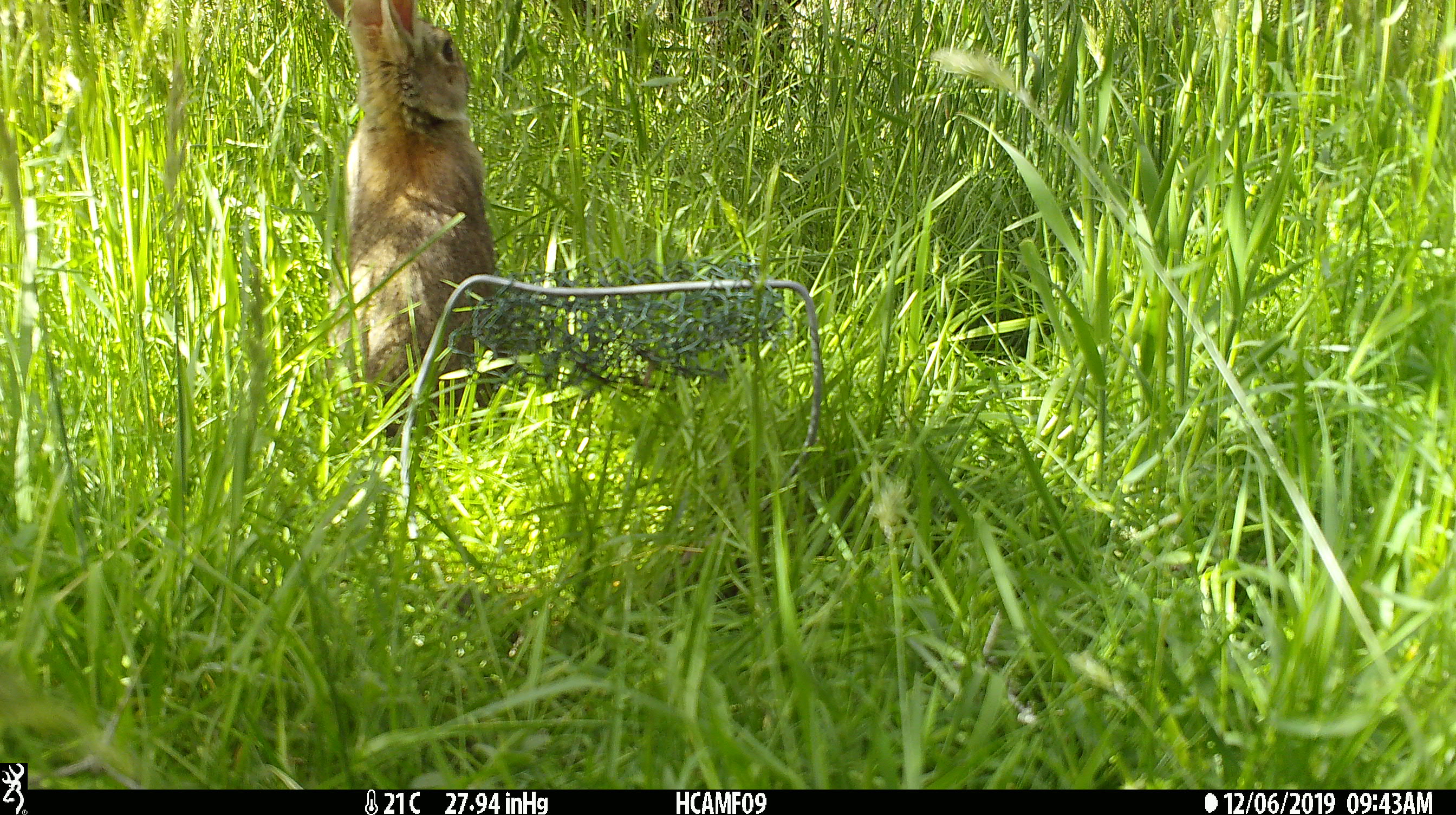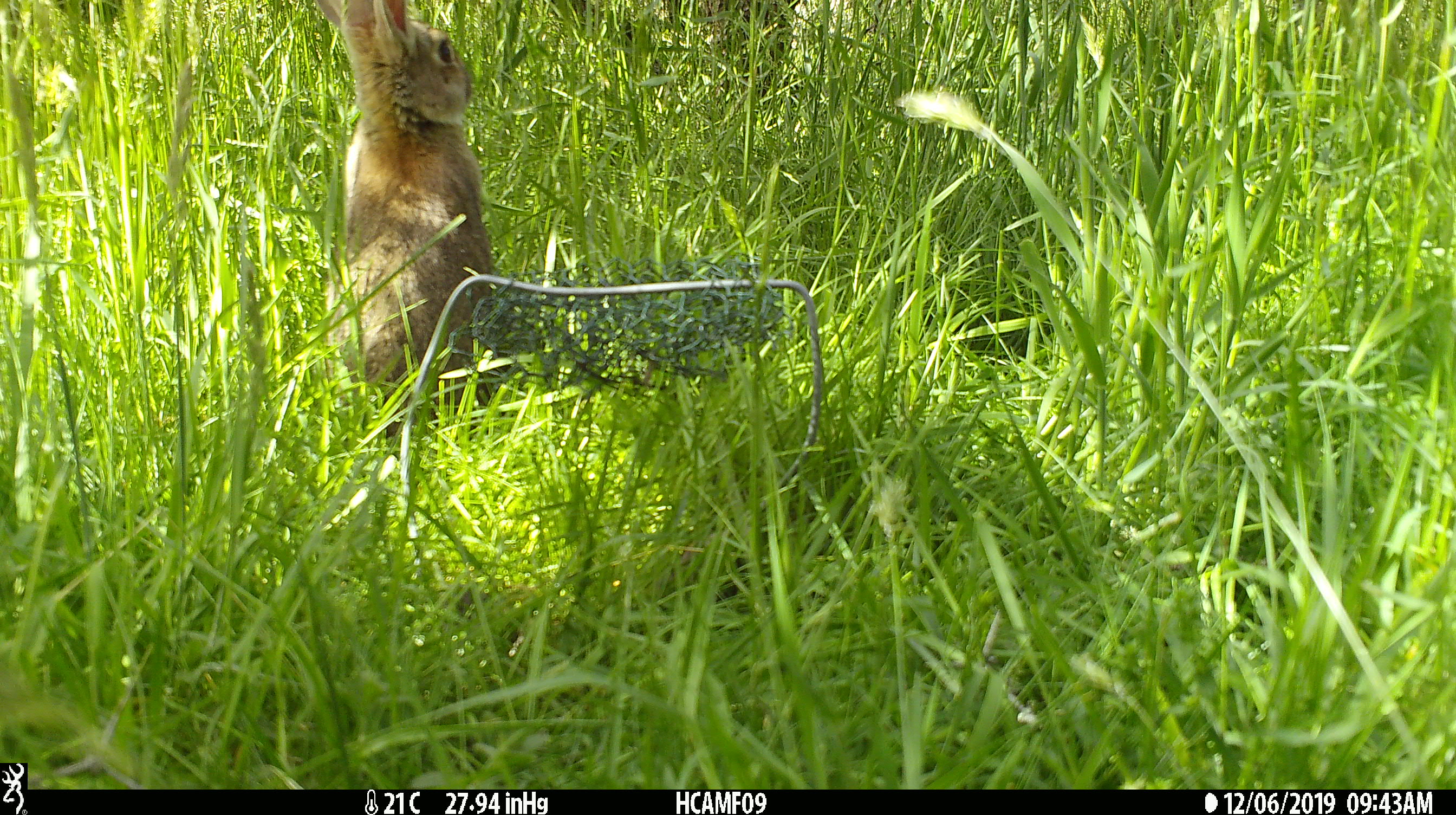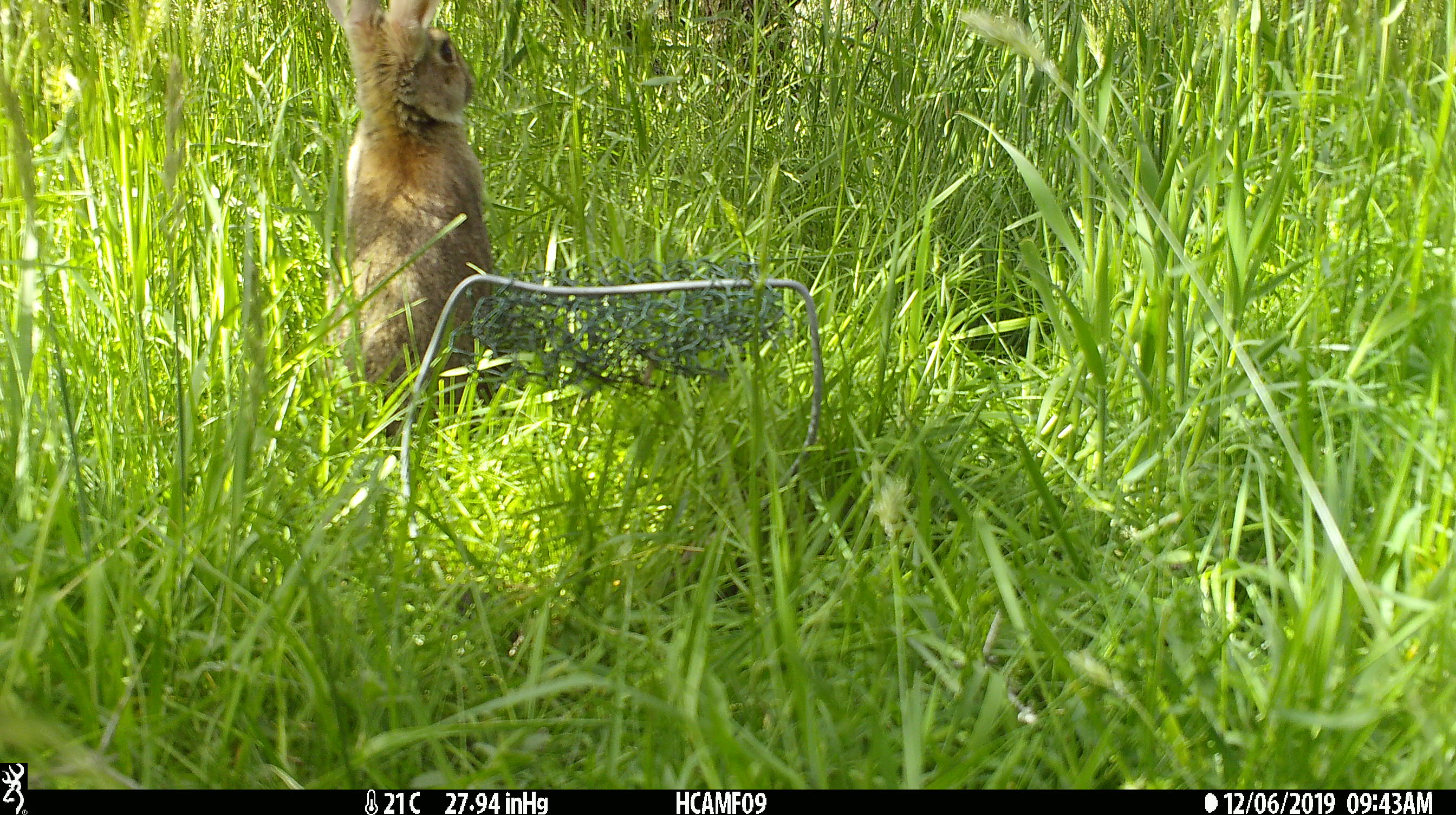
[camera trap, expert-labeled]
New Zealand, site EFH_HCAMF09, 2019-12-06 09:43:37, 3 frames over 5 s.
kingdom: Animalia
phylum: Chordata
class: Mammalia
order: Lagomorpha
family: Leporidae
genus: Oryctolagus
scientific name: Oryctolagus cuniculus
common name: european rabbit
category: rabbit